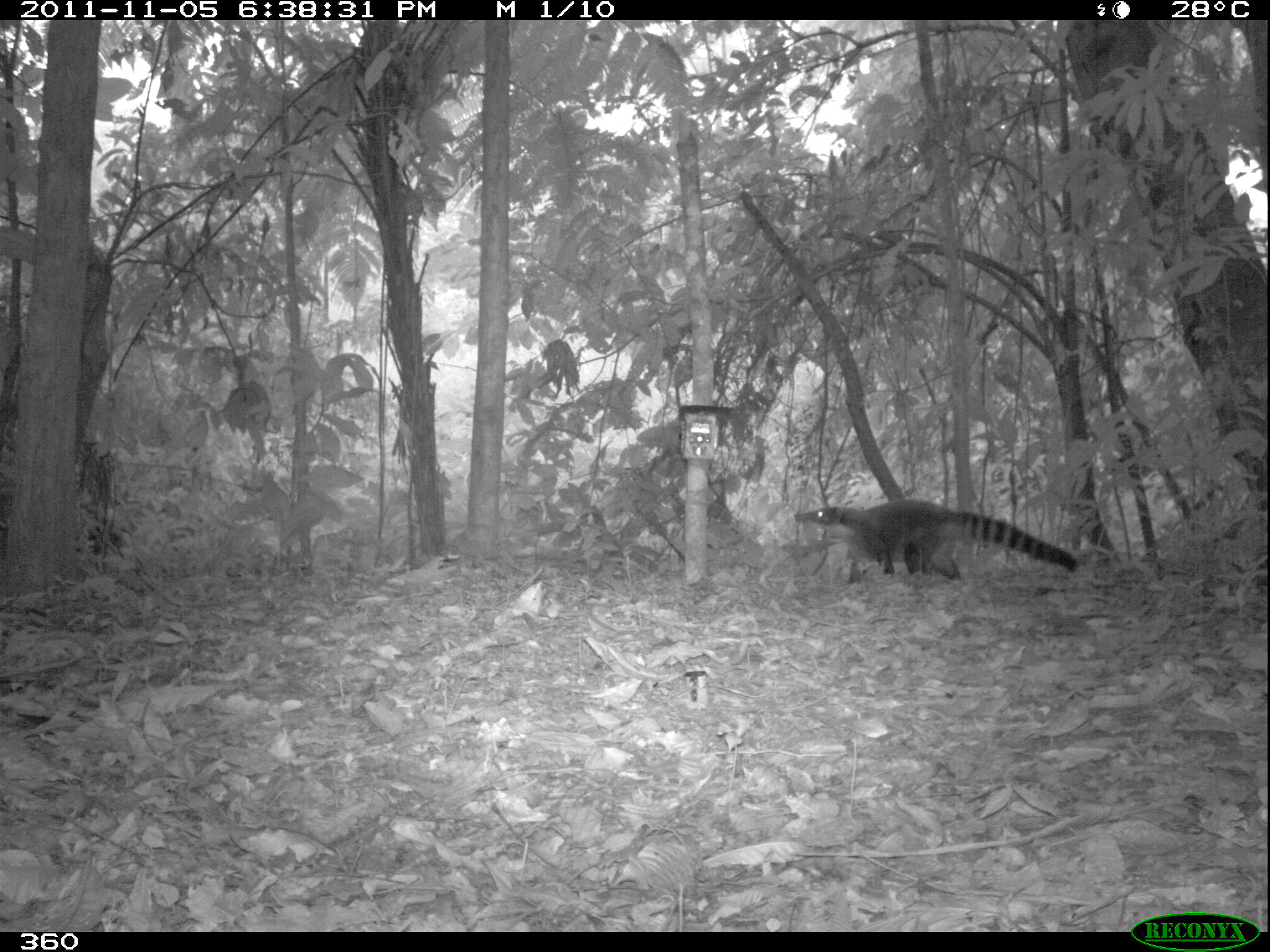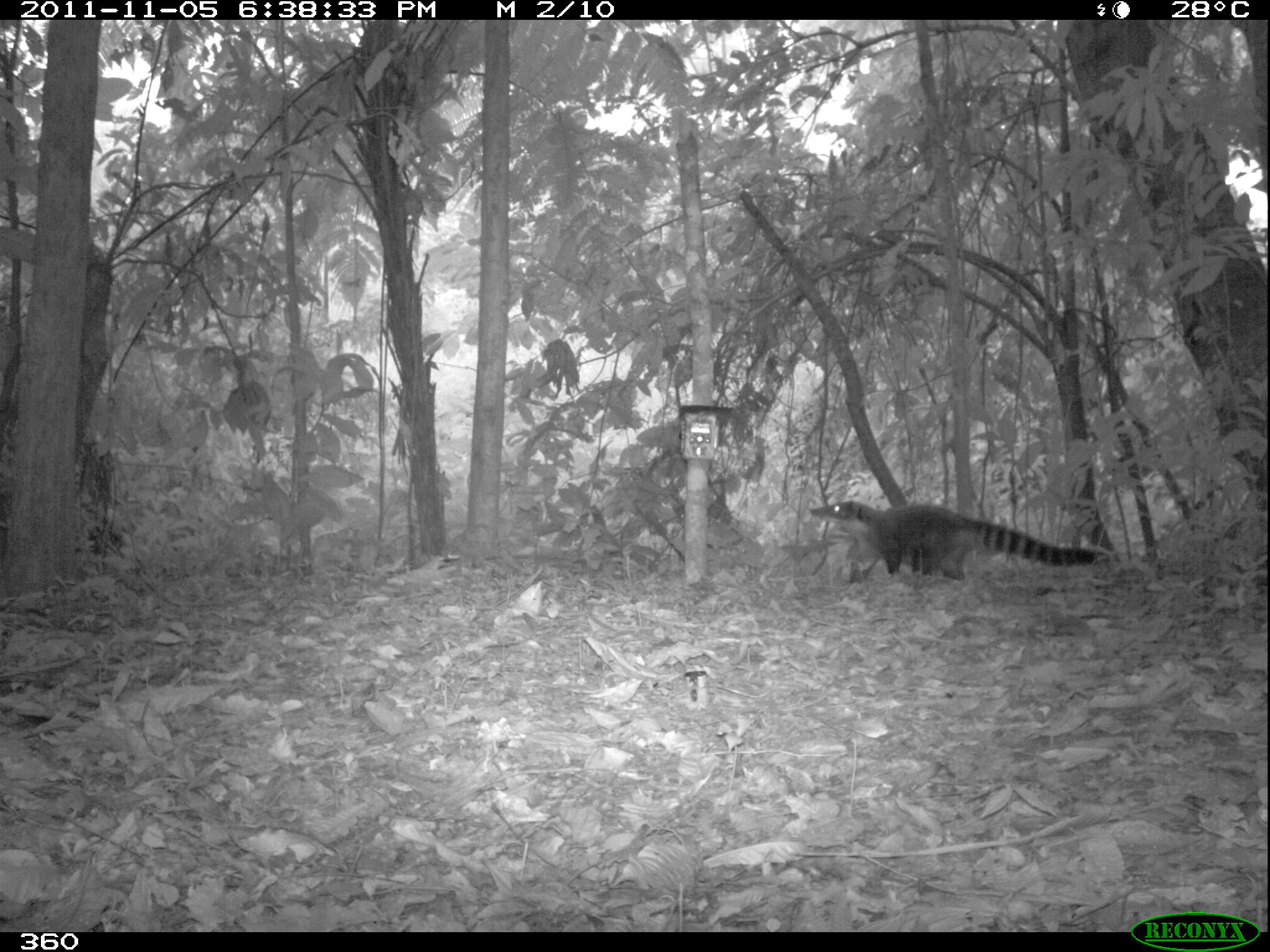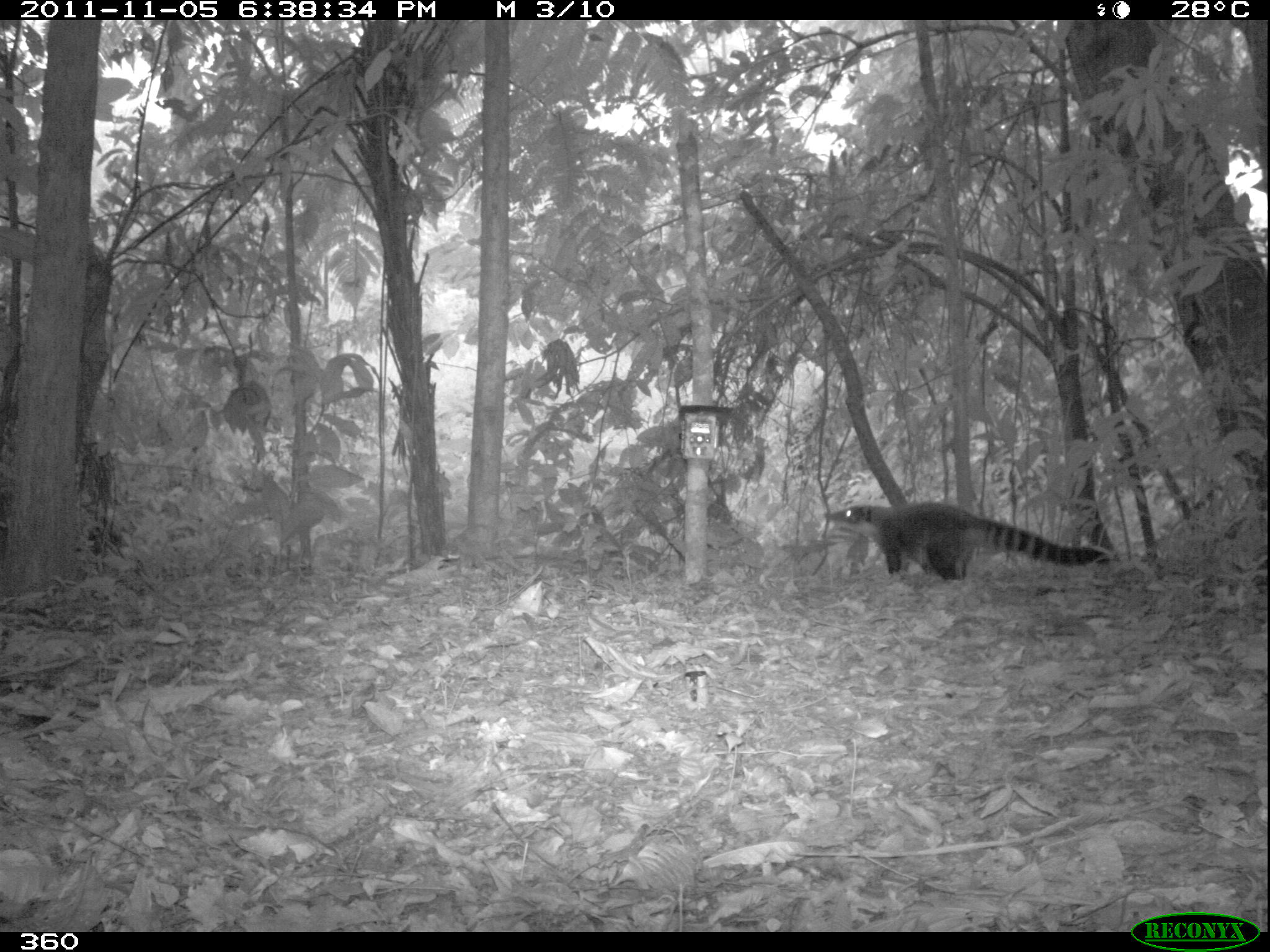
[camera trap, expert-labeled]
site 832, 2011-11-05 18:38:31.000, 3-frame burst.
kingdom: Animalia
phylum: Chordata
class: Mammalia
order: Carnivora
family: Procyonidae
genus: Nasua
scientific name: Nasua nasua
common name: south american coati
Nasua nasua (south american coati).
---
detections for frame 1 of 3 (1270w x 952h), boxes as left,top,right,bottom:
nasua nasua: 792,498,1078,585